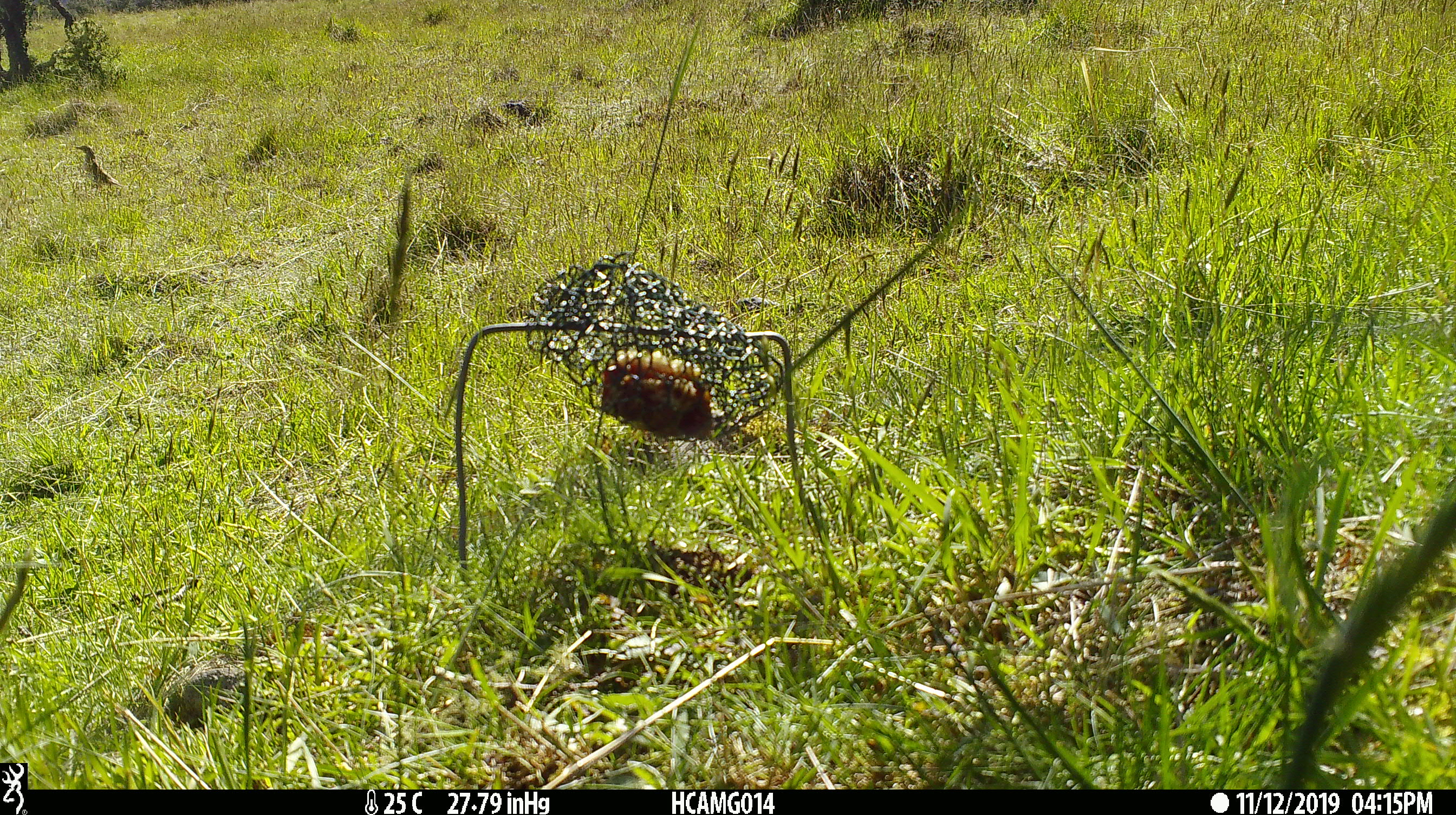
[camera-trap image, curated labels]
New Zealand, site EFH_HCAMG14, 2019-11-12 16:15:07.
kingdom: Animalia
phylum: Chordata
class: Aves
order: Passeriformes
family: Turdidae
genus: Turdus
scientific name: Turdus philomelos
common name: song thrush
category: thrush